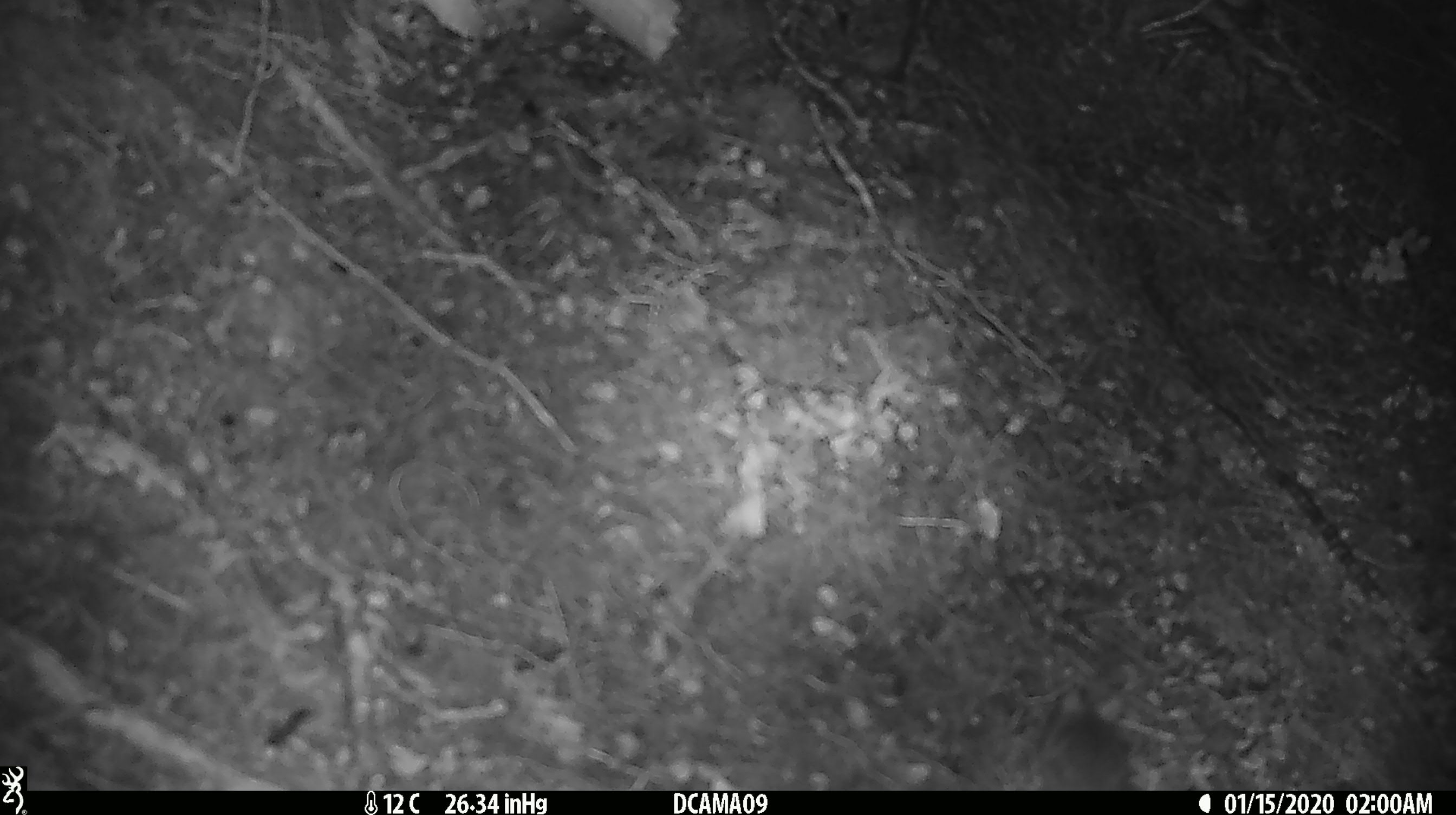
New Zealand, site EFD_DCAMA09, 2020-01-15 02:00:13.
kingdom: Animalia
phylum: Chordata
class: Mammalia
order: Rodentia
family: Muridae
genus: Mus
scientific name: Mus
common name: mouse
Mouse (Mus).